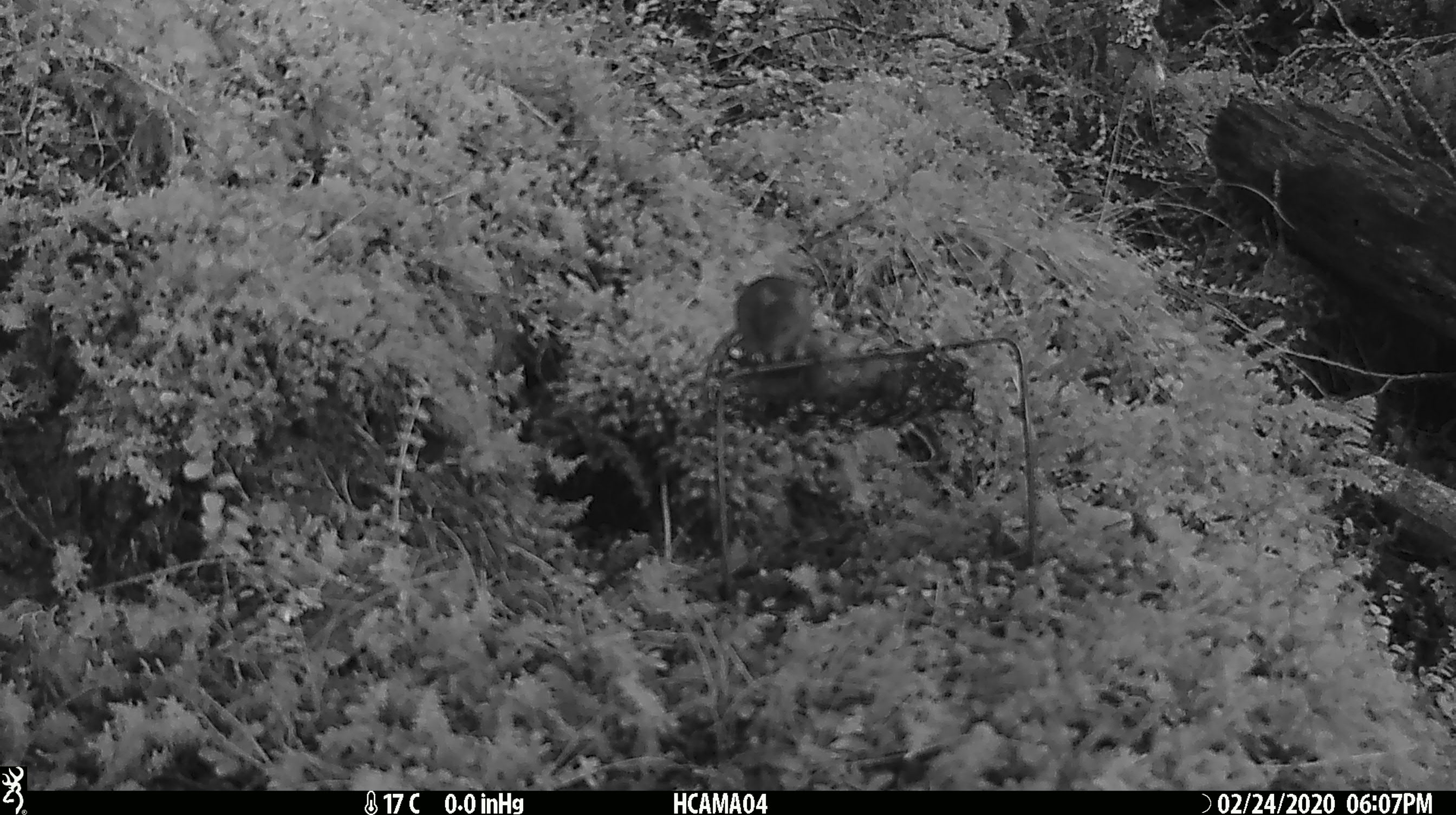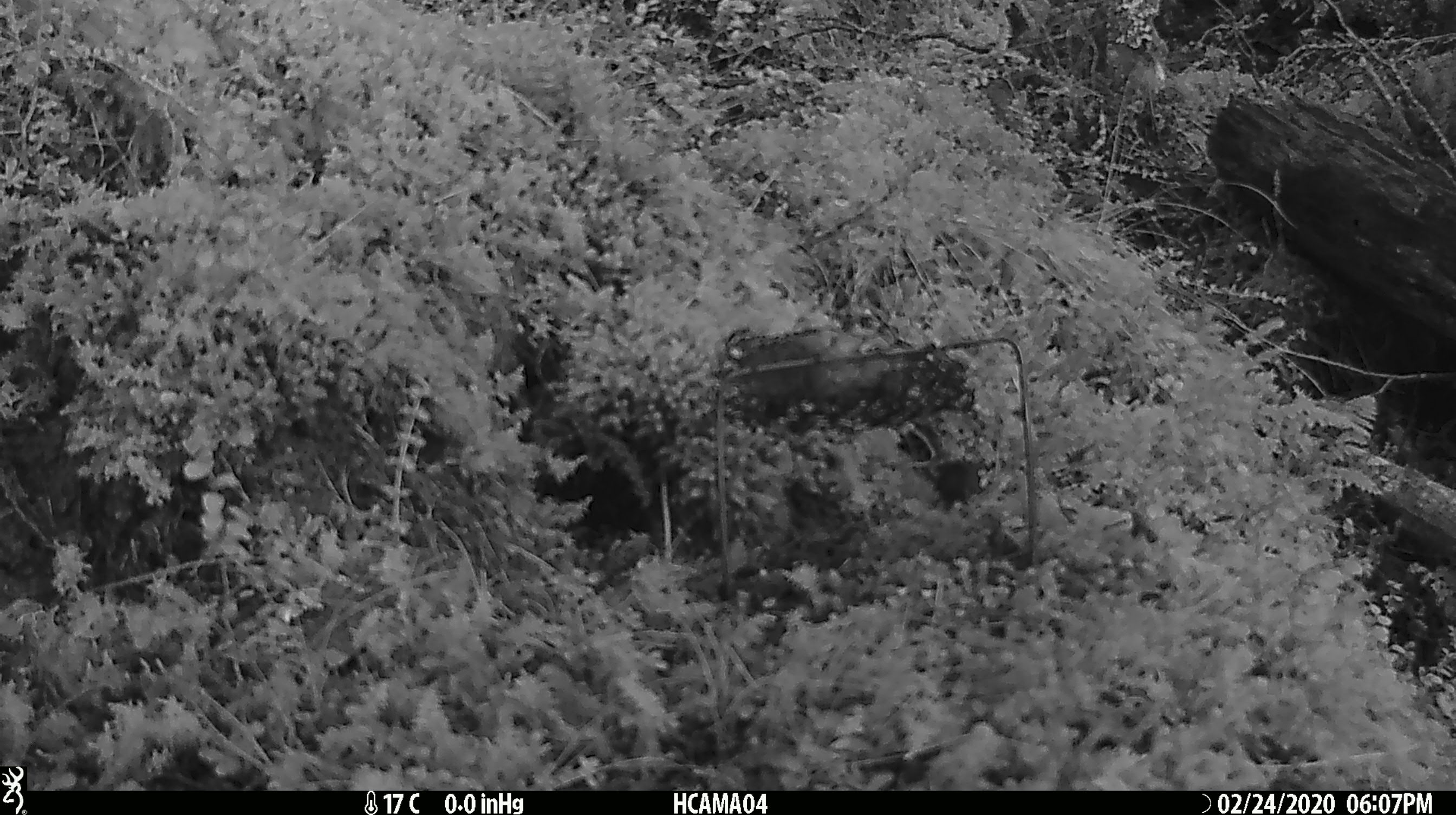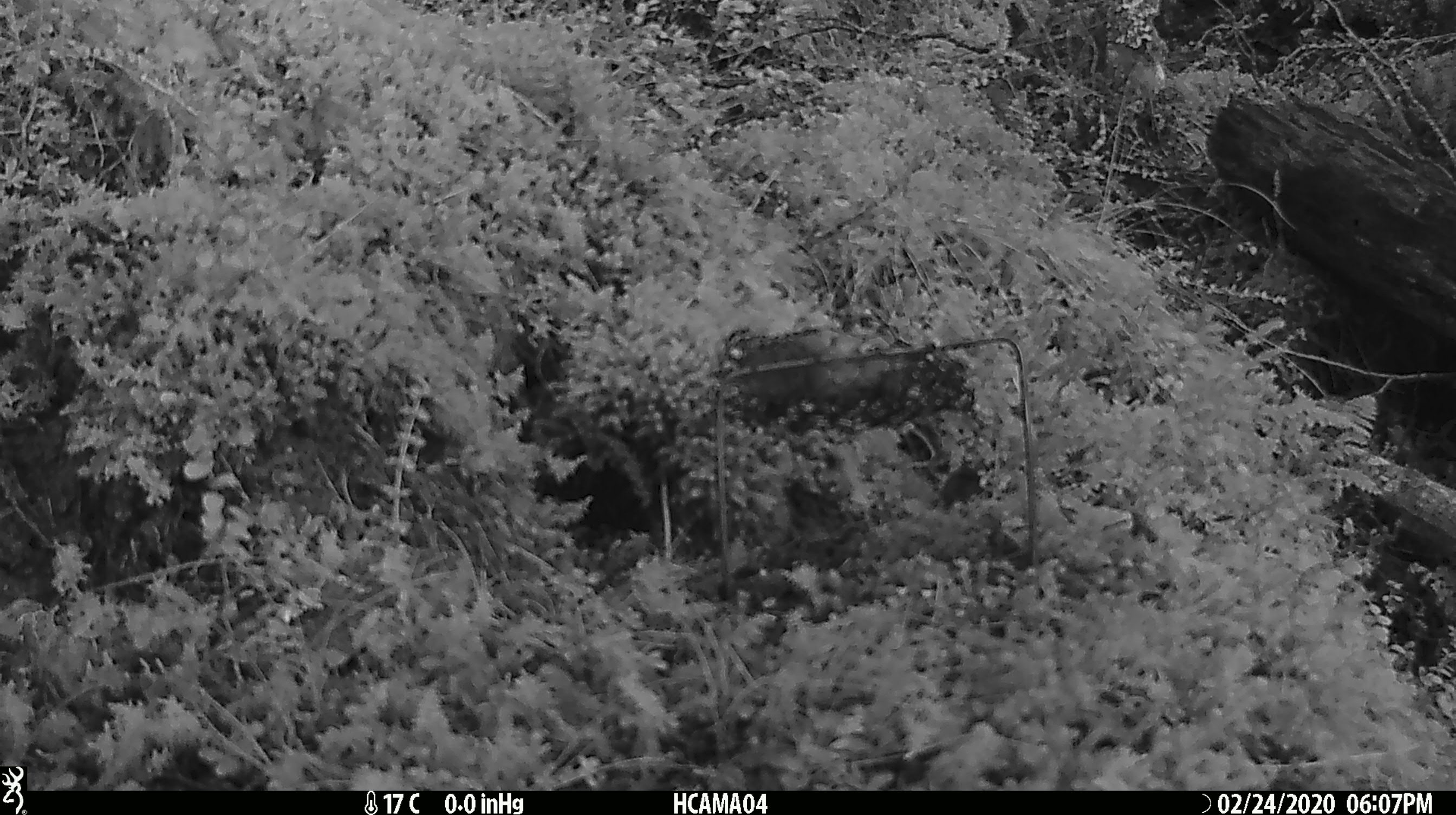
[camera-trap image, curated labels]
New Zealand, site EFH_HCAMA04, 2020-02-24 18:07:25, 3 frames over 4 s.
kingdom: Animalia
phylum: Chordata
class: Mammalia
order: Rodentia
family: Muridae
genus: Mus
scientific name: Mus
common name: mouse